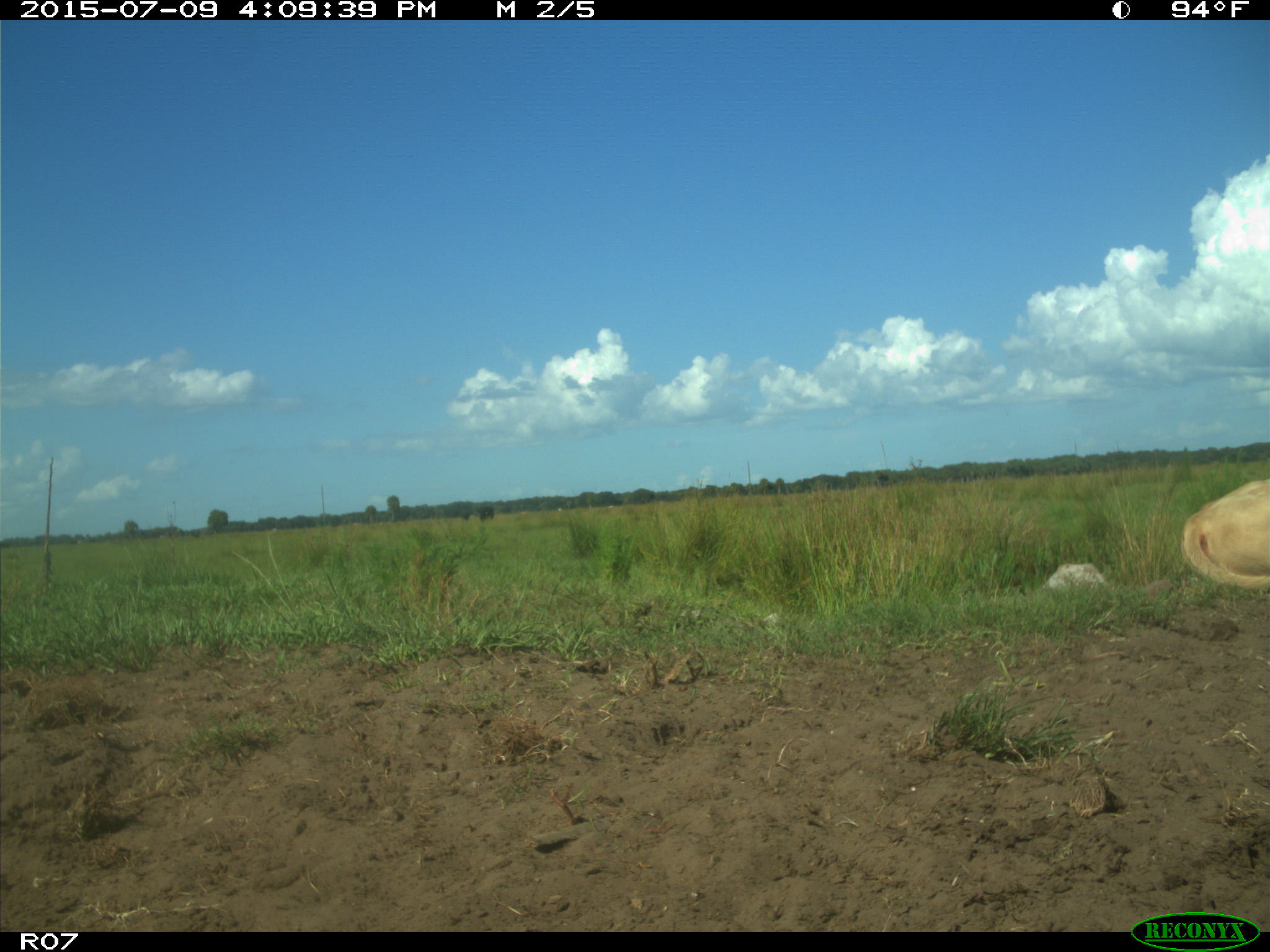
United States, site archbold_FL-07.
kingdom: Animalia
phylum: Chordata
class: Mammalia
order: Artiodactyla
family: Bovidae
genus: Bos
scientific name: Bos taurus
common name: domestic cow